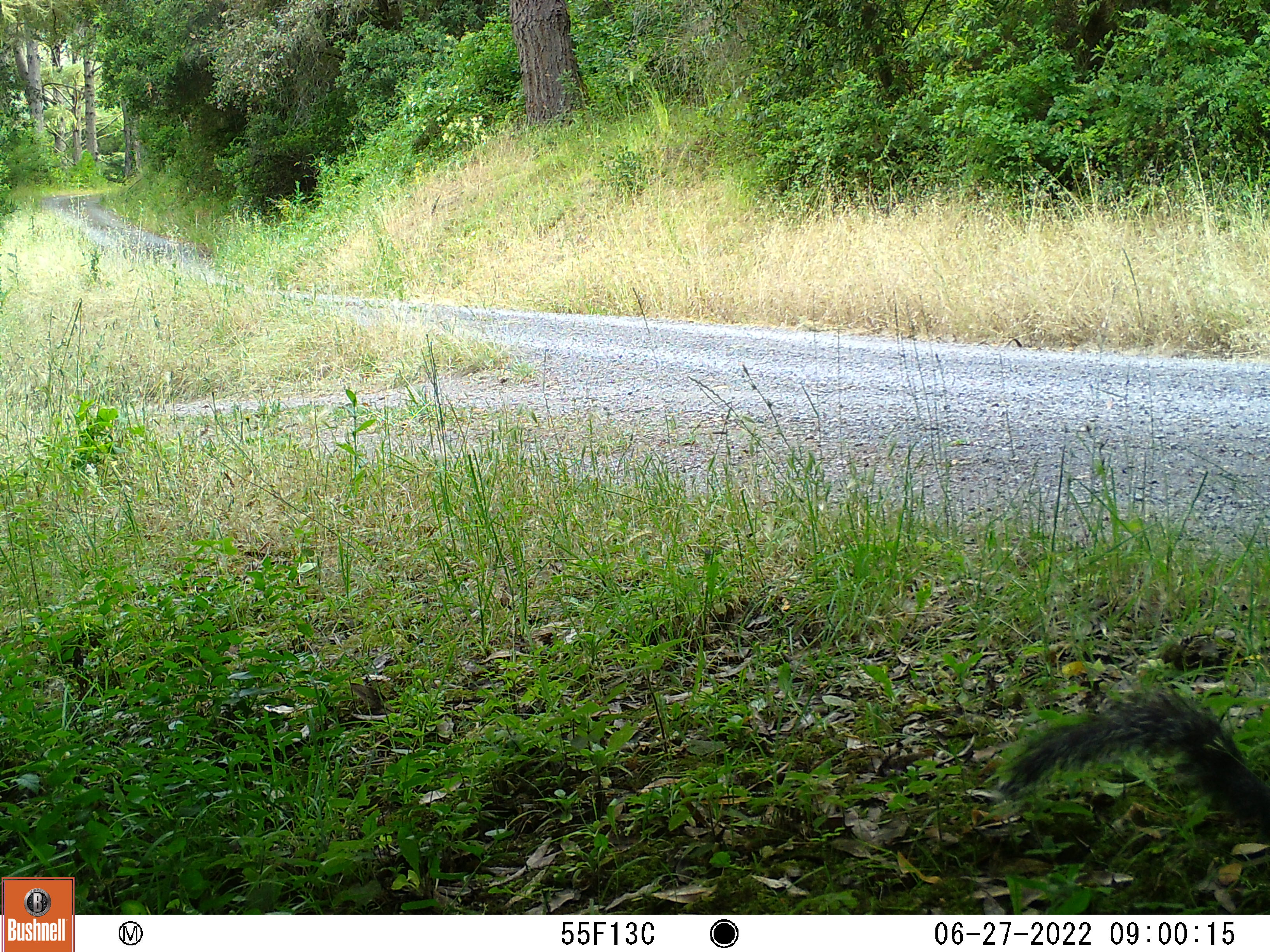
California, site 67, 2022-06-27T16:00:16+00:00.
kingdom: Animalia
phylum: Chordata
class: Mammalia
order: Rodentia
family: Sciuridae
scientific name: Sciuridae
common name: squirrel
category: unknown squirrel